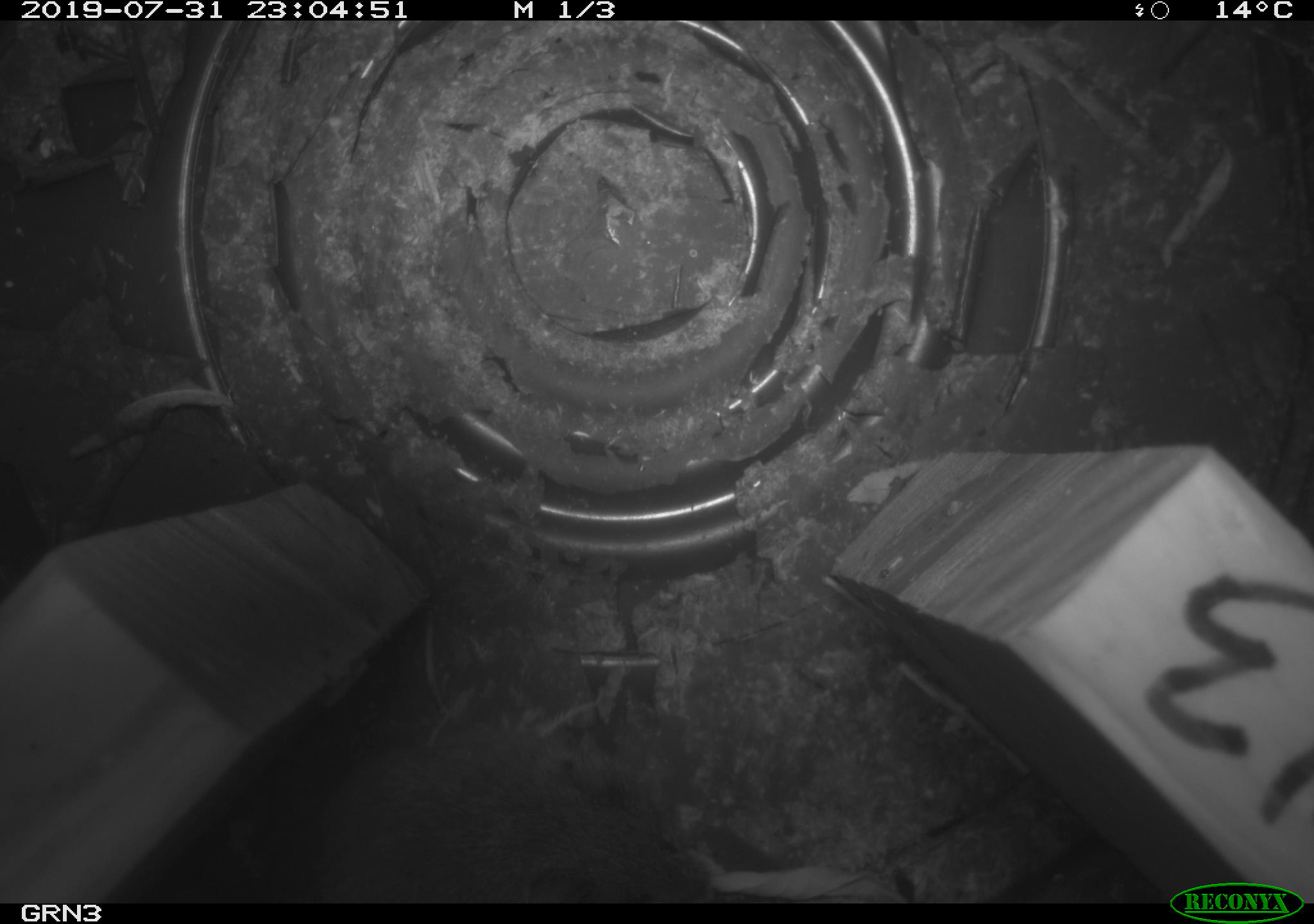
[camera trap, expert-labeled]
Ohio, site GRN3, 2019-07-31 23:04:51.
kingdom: Animalia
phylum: Chordata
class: Mammalia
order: Rodentia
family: Cricetidae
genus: Microtus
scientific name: Microtus pennsylvanicus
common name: meadow vole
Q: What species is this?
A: Meadow vole (Microtus pennsylvanicus).